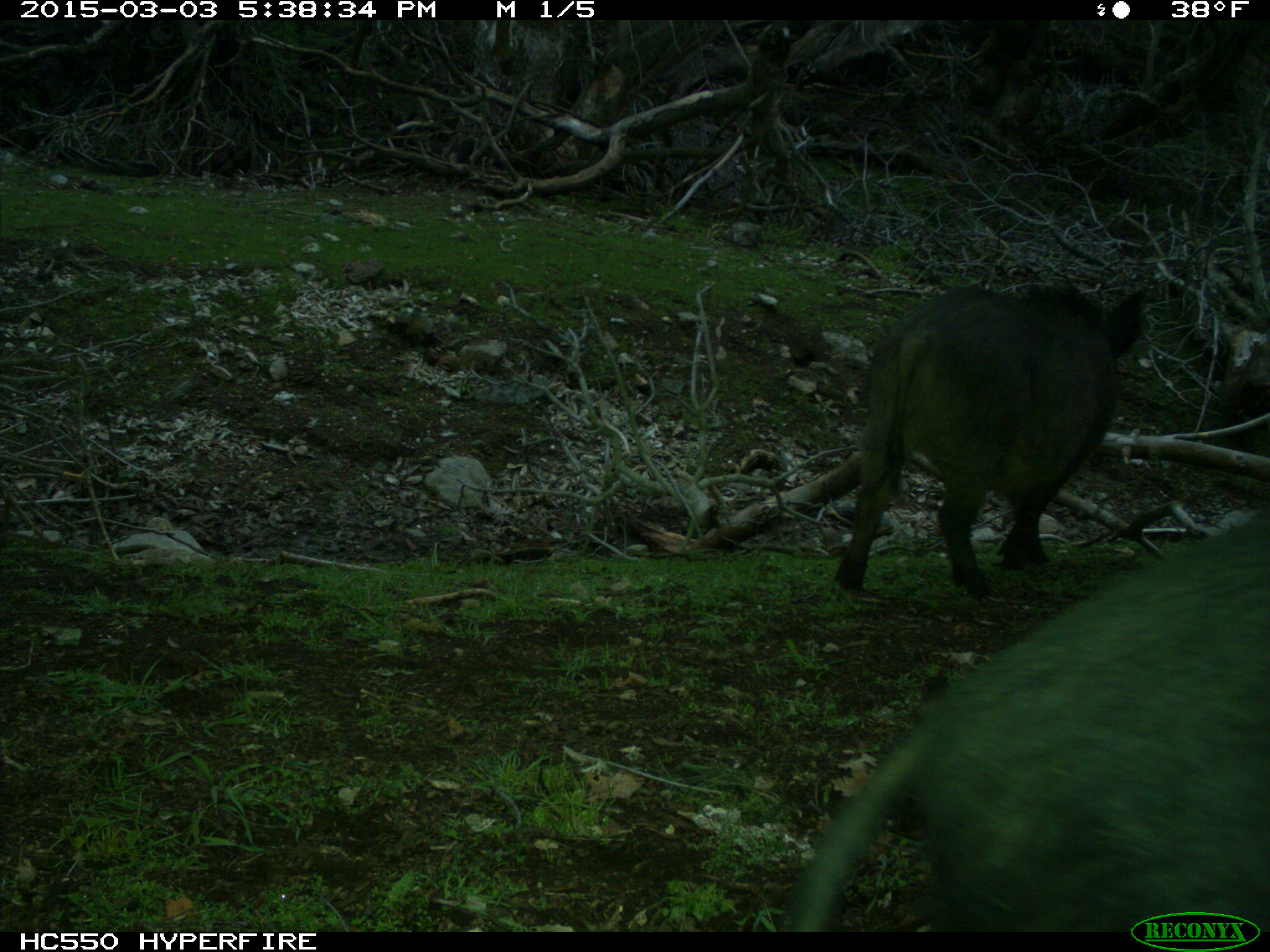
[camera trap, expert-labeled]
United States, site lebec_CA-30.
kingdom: Animalia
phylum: Chordata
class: Mammalia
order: Artiodactyla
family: Suidae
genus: Sus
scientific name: Sus scrofa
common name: wild boar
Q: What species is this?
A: Sus scrofa (wild boar).